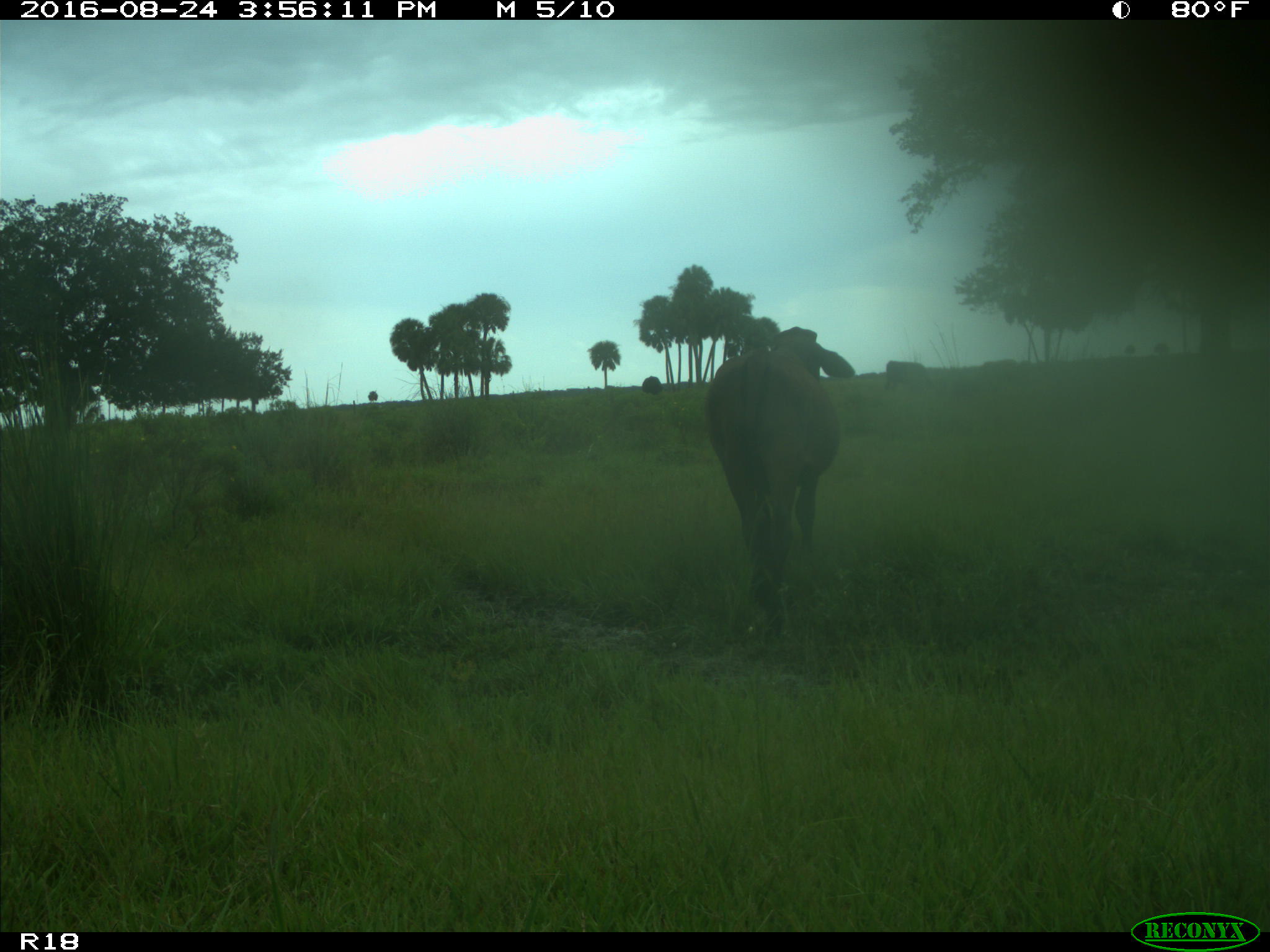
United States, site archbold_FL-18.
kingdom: Animalia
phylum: Chordata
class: Mammalia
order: Artiodactyla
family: Bovidae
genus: Bos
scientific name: Bos taurus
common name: domestic cow